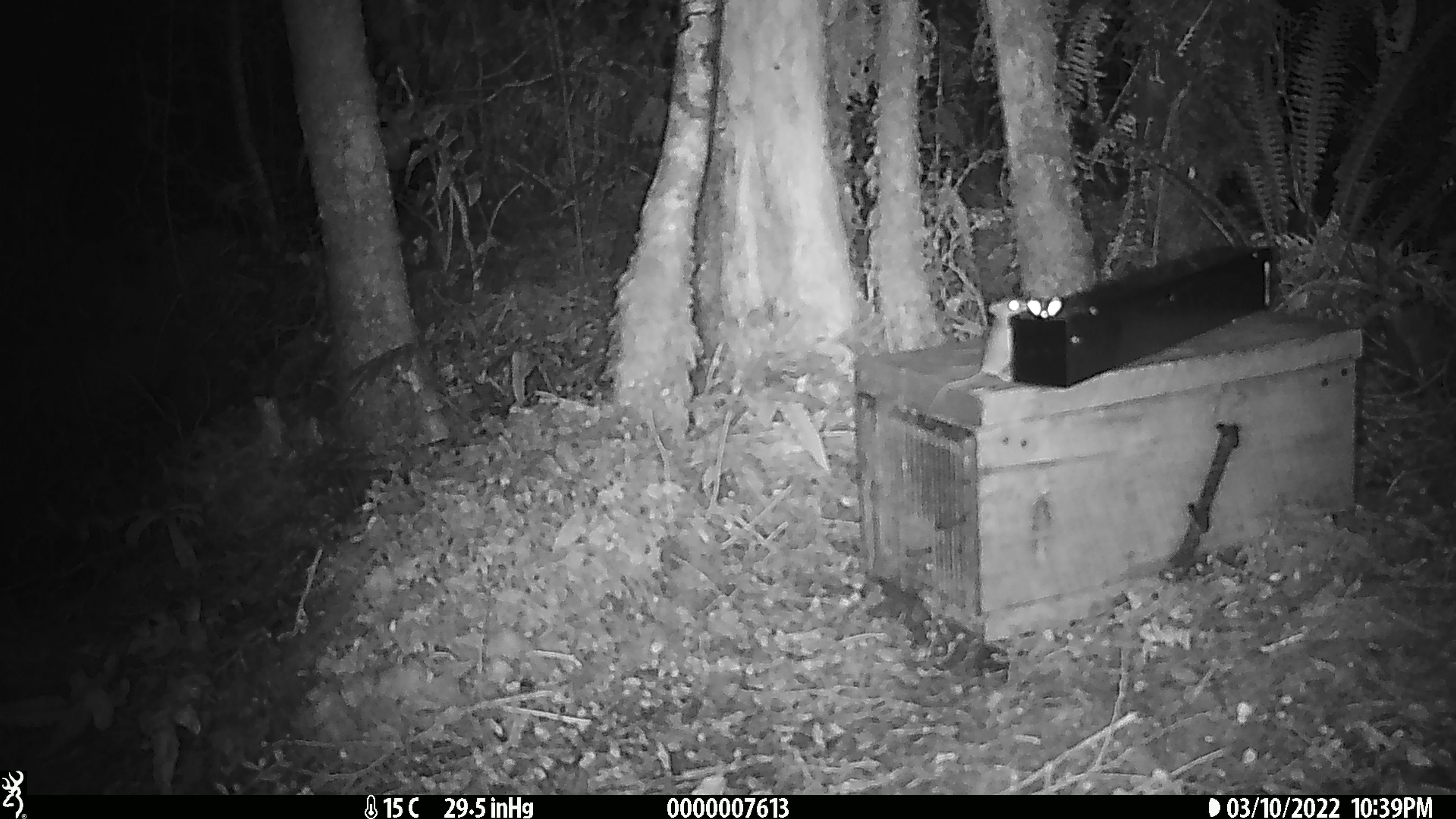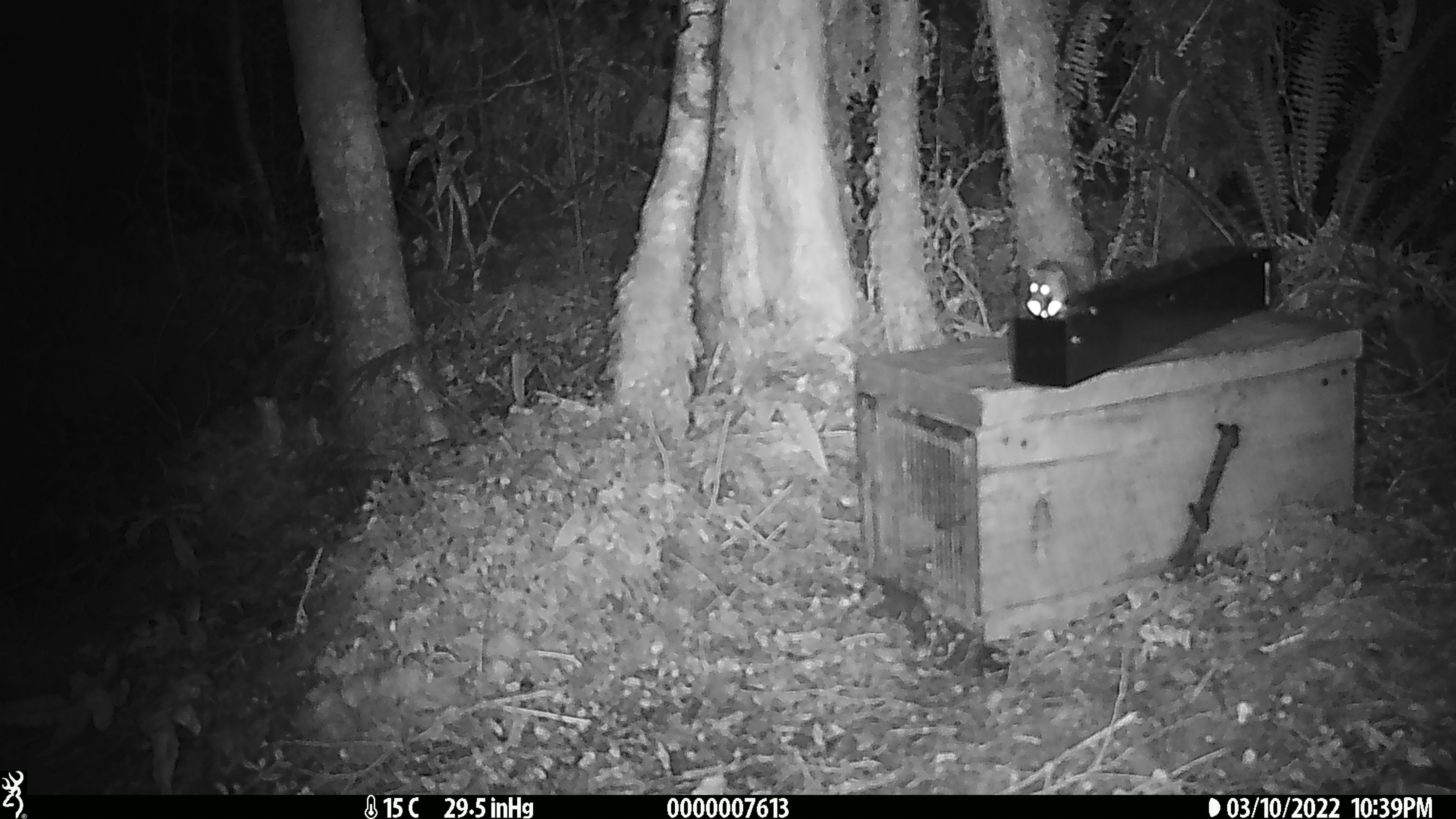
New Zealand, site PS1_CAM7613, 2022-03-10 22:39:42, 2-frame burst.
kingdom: Animalia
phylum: Chordata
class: Mammalia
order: Rodentia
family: Muridae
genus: Mus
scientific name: Mus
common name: mouse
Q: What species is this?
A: Mouse (Mus).